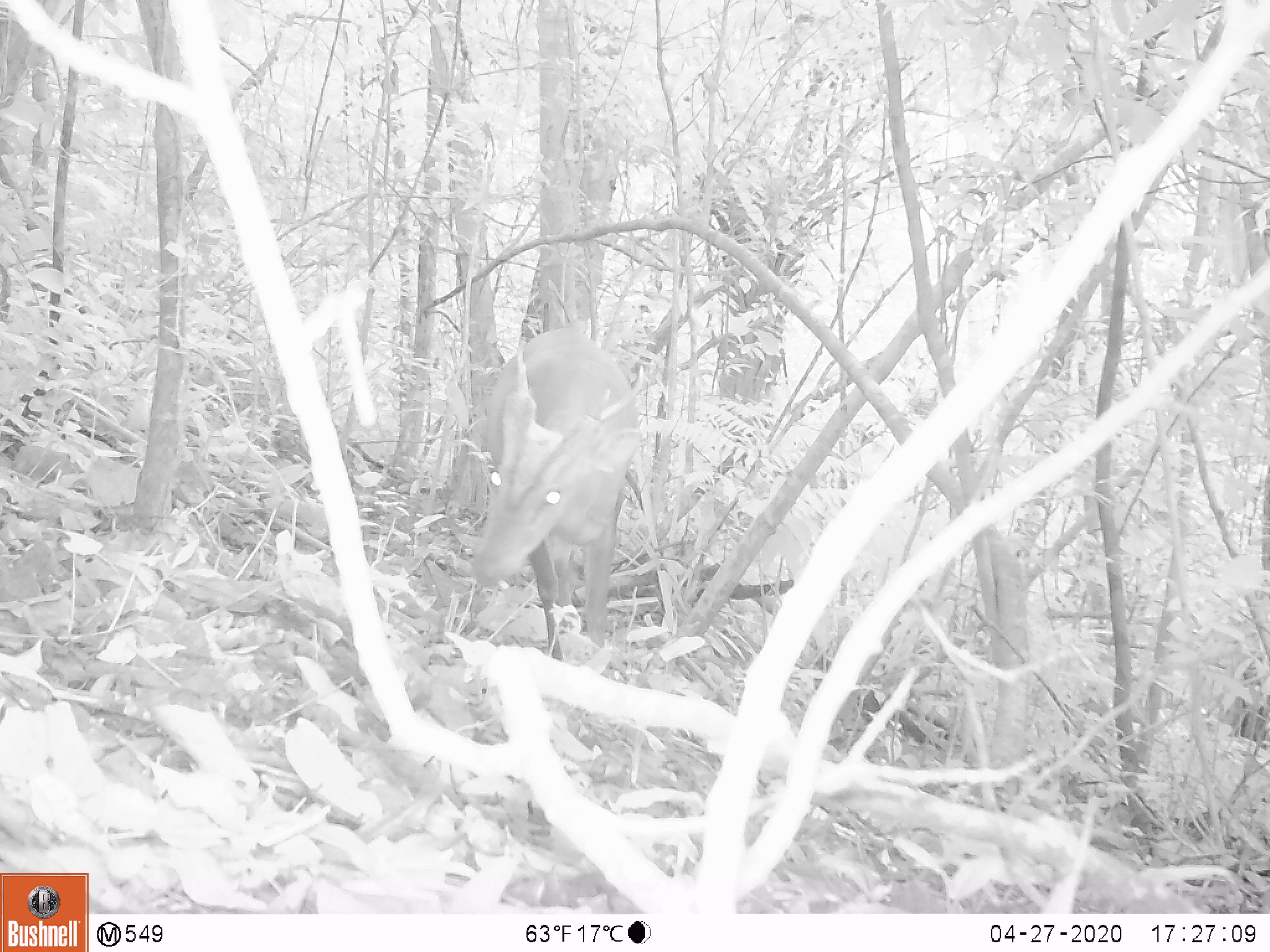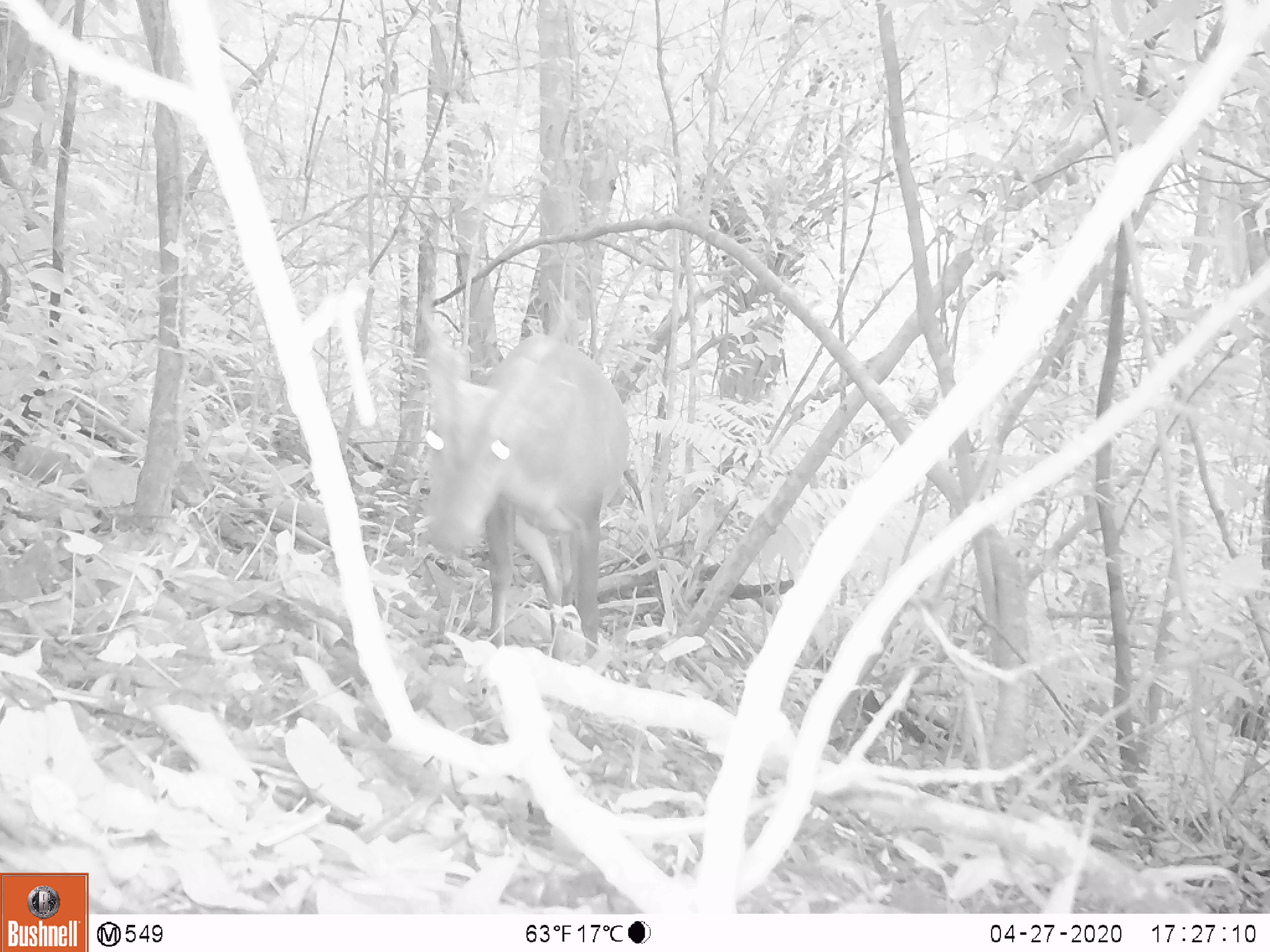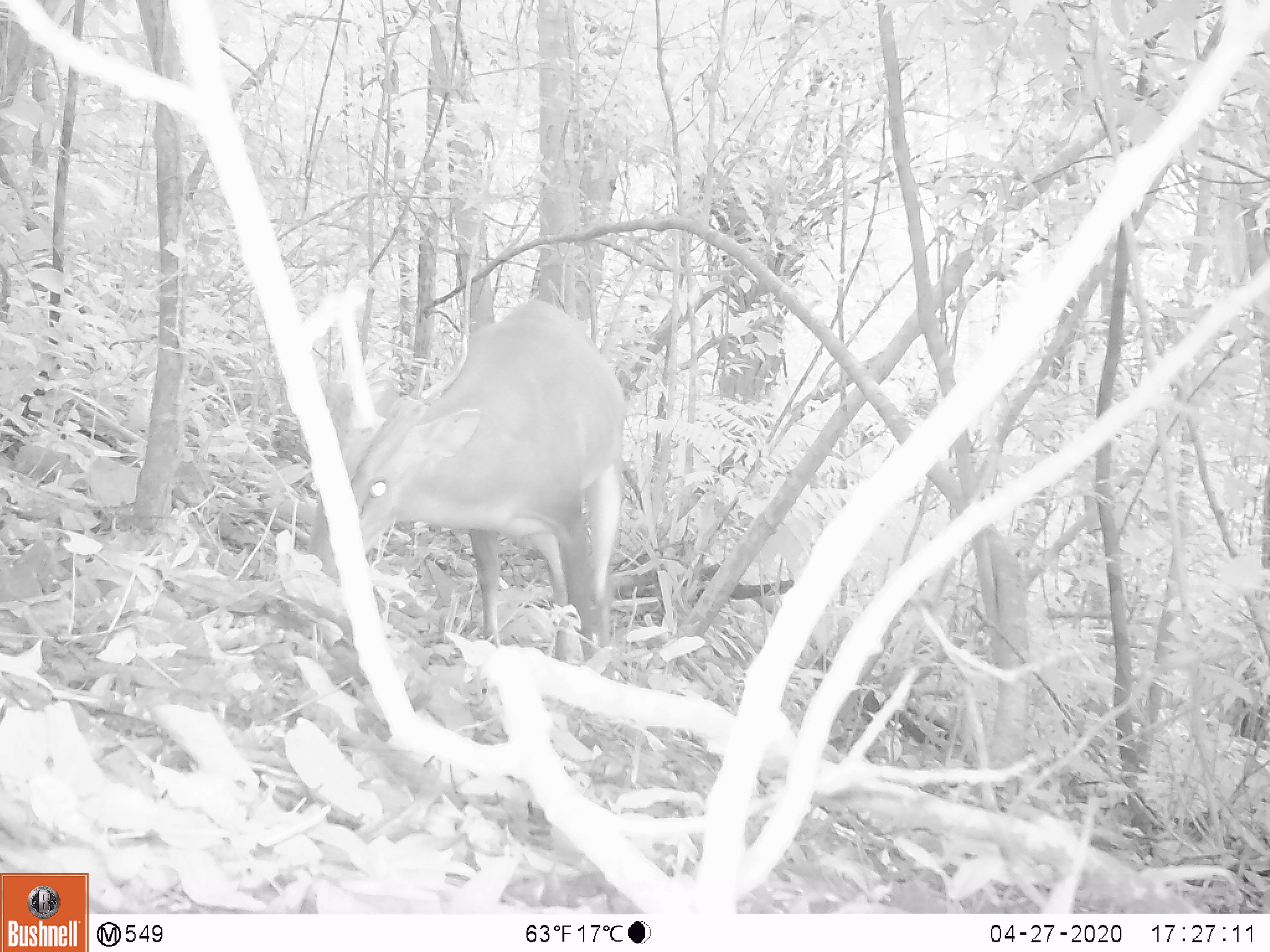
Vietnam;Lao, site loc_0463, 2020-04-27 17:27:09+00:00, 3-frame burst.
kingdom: Animalia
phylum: Chordata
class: Mammalia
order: Artiodactyla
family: Cervidae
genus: Muntiacus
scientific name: Muntiacus vuquangensis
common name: large-antlered muntjac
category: large antlered muntjac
Large antlered muntjac (large-antlered muntjac) (Muntiacus vuquangensis). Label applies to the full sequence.